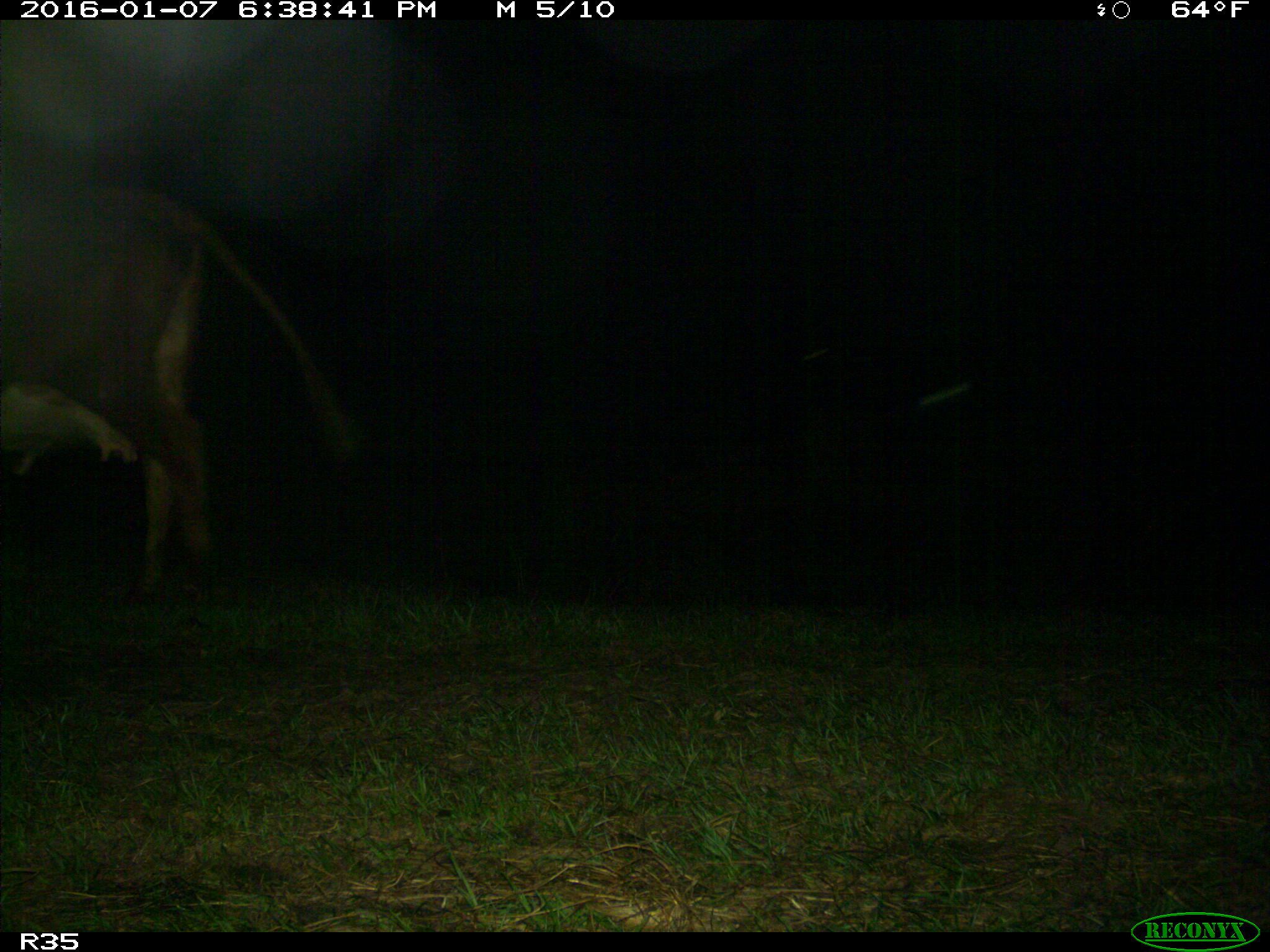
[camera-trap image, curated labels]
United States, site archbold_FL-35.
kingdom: Animalia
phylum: Chordata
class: Mammalia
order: Artiodactyla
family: Bovidae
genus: Bos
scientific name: Bos taurus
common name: domestic cow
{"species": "Bos taurus (domestic cow)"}